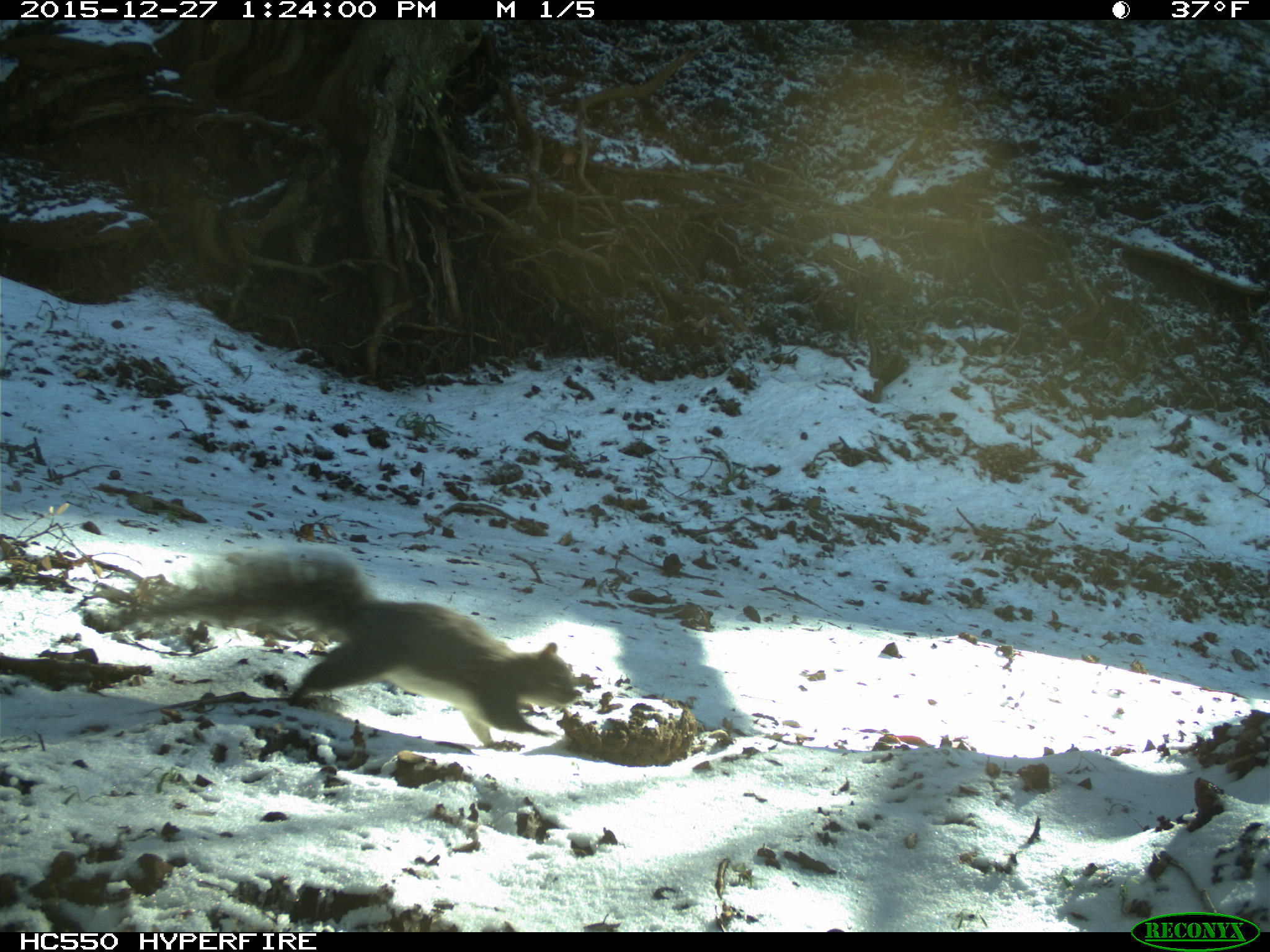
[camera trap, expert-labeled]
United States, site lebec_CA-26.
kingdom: Animalia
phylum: Chordata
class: Mammalia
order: Rodentia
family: Sciuridae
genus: Sciurus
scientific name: Sciurus carolinensis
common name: eastern gray squirrel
Sciurus carolinensis (eastern gray squirrel).